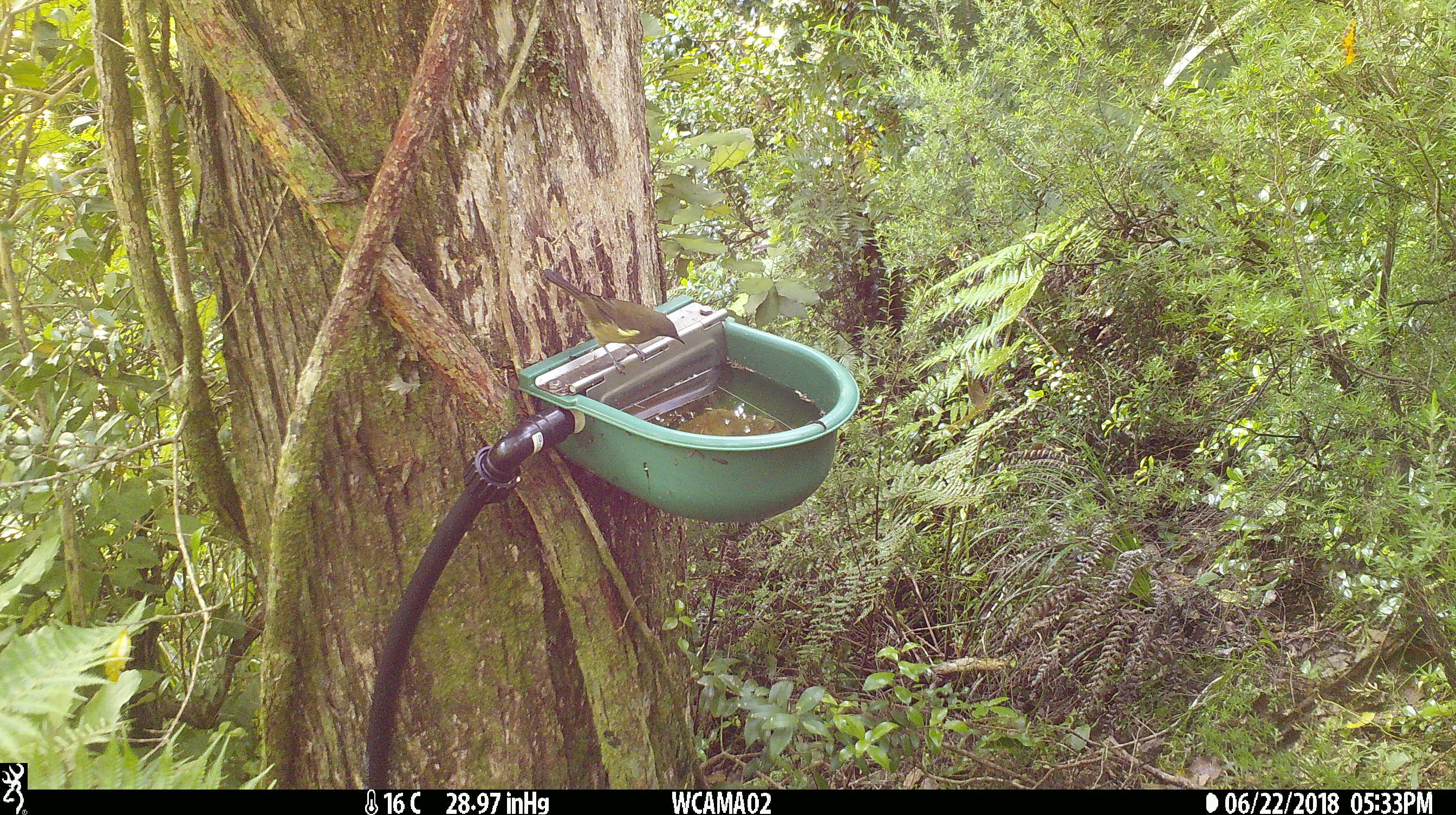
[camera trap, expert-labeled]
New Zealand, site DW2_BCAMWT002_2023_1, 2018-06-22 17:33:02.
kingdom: Animalia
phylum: Chordata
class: Aves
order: Passeriformes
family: Meliphagidae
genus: Anthornis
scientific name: Anthornis melanura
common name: new zealand bellbird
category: bellbird